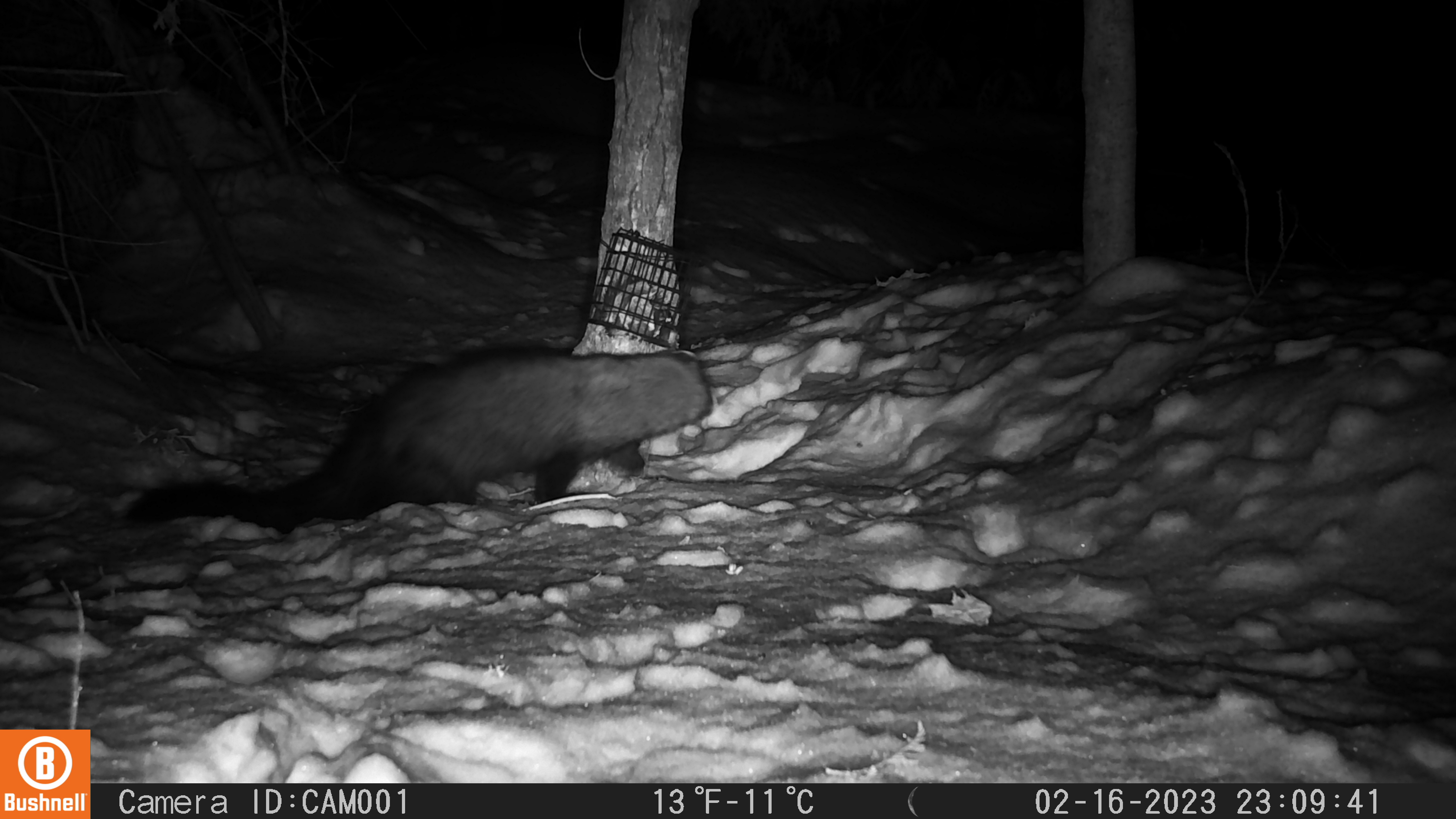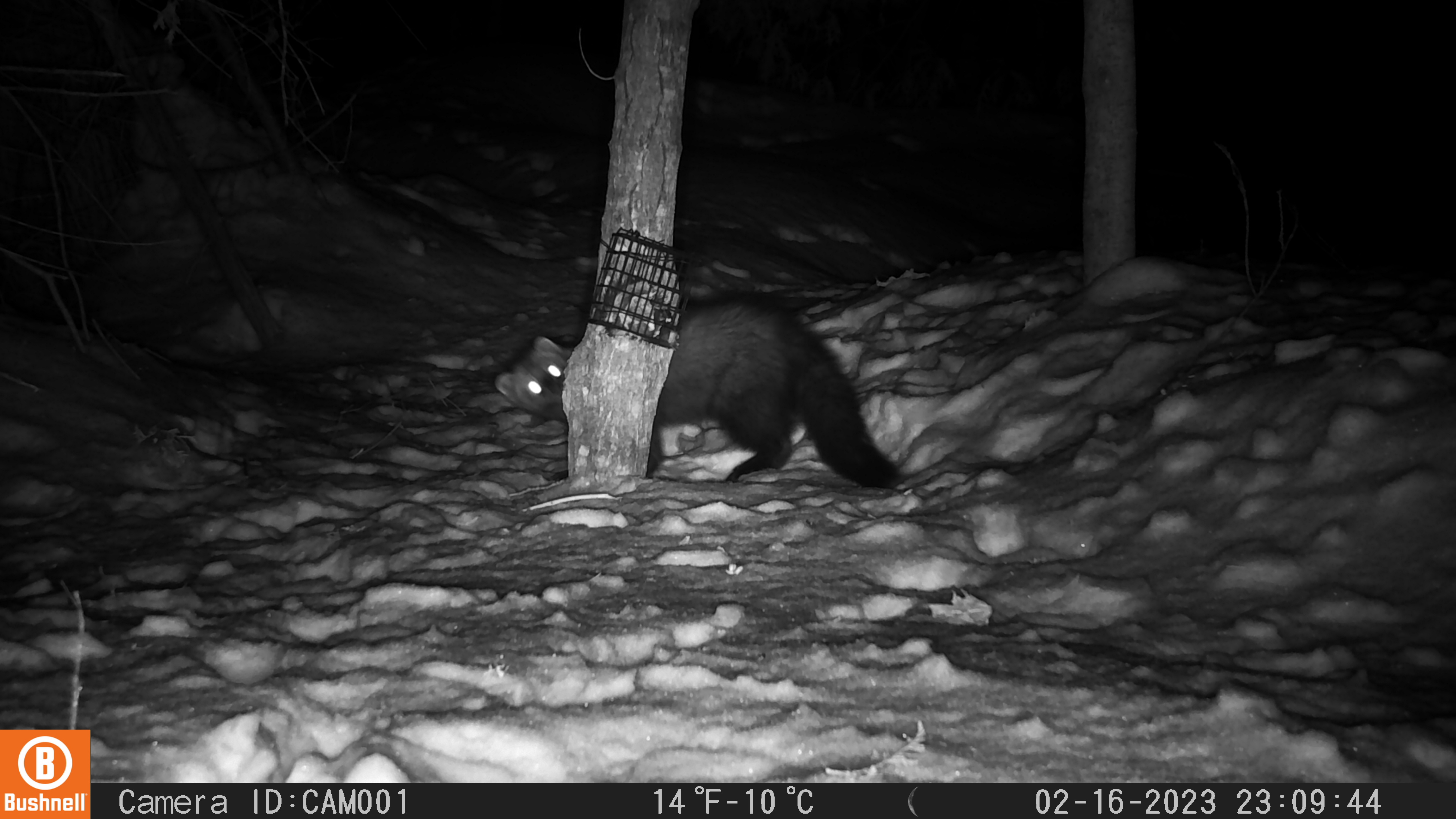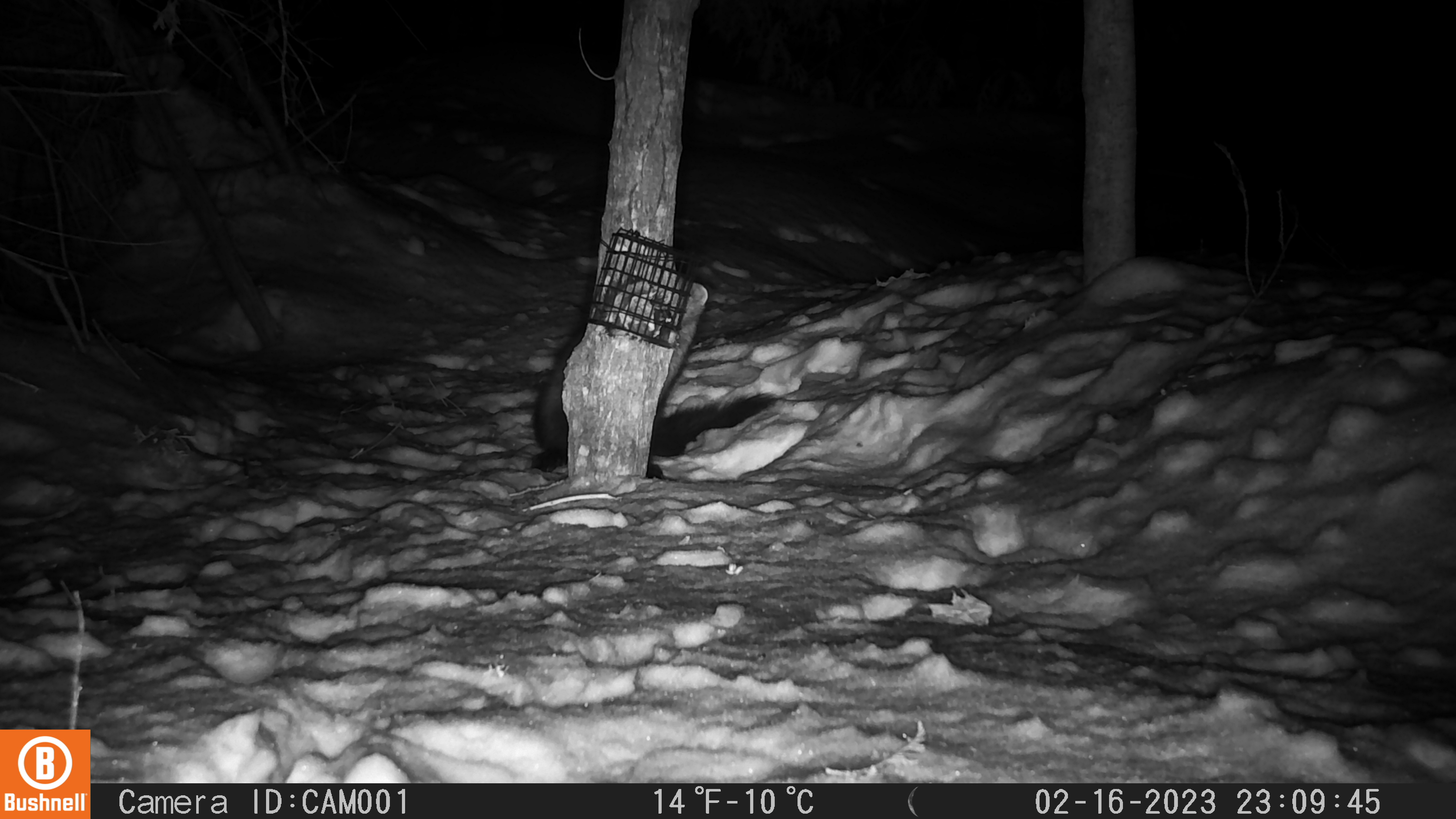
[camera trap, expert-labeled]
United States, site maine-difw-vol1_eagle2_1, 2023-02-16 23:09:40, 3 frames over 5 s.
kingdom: Animalia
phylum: Chordata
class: Mammalia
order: Carnivora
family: Mustelidae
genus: Pekania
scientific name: Pekania pennanti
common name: fisher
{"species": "fisher (Pekania pennanti)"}